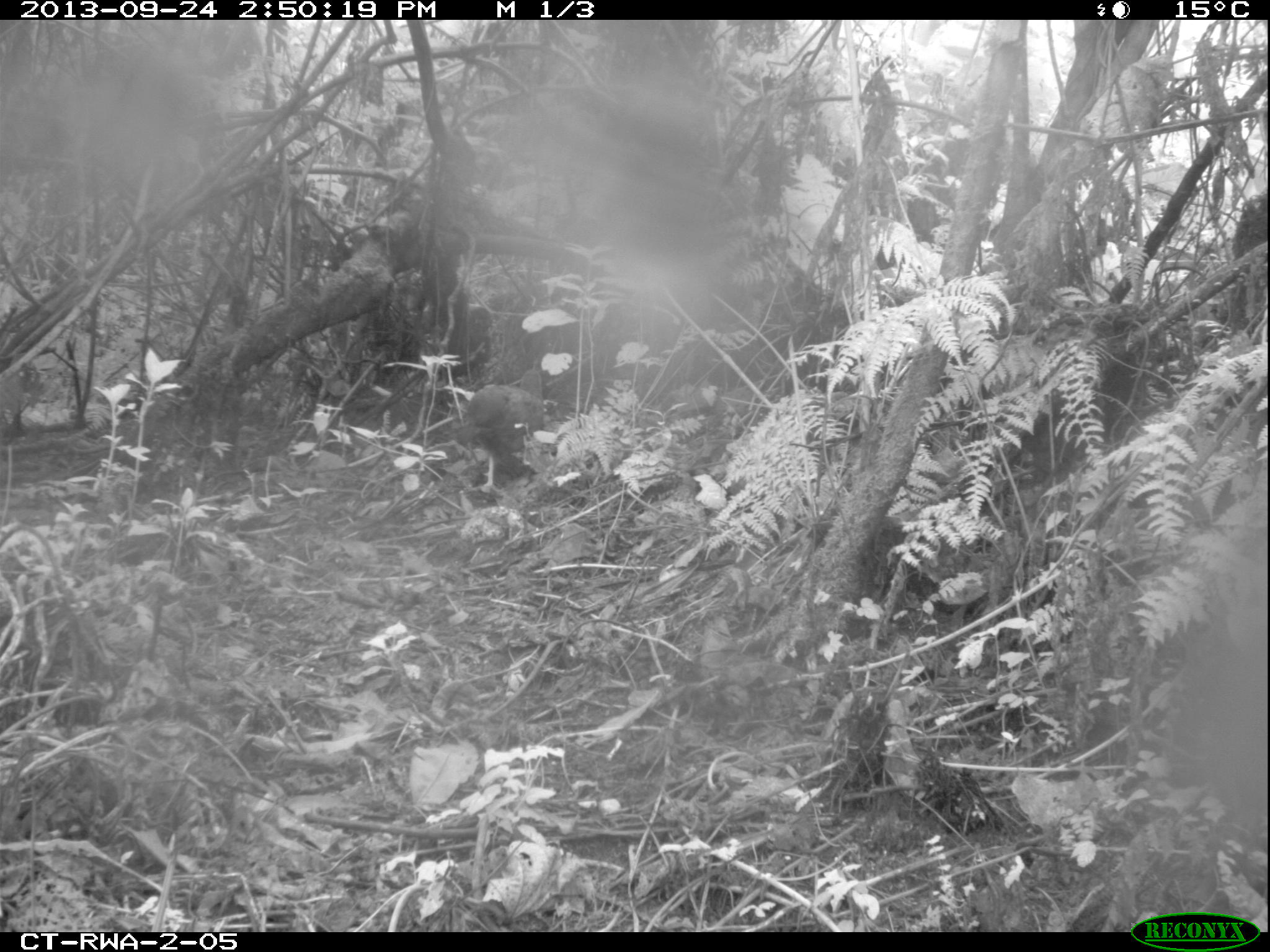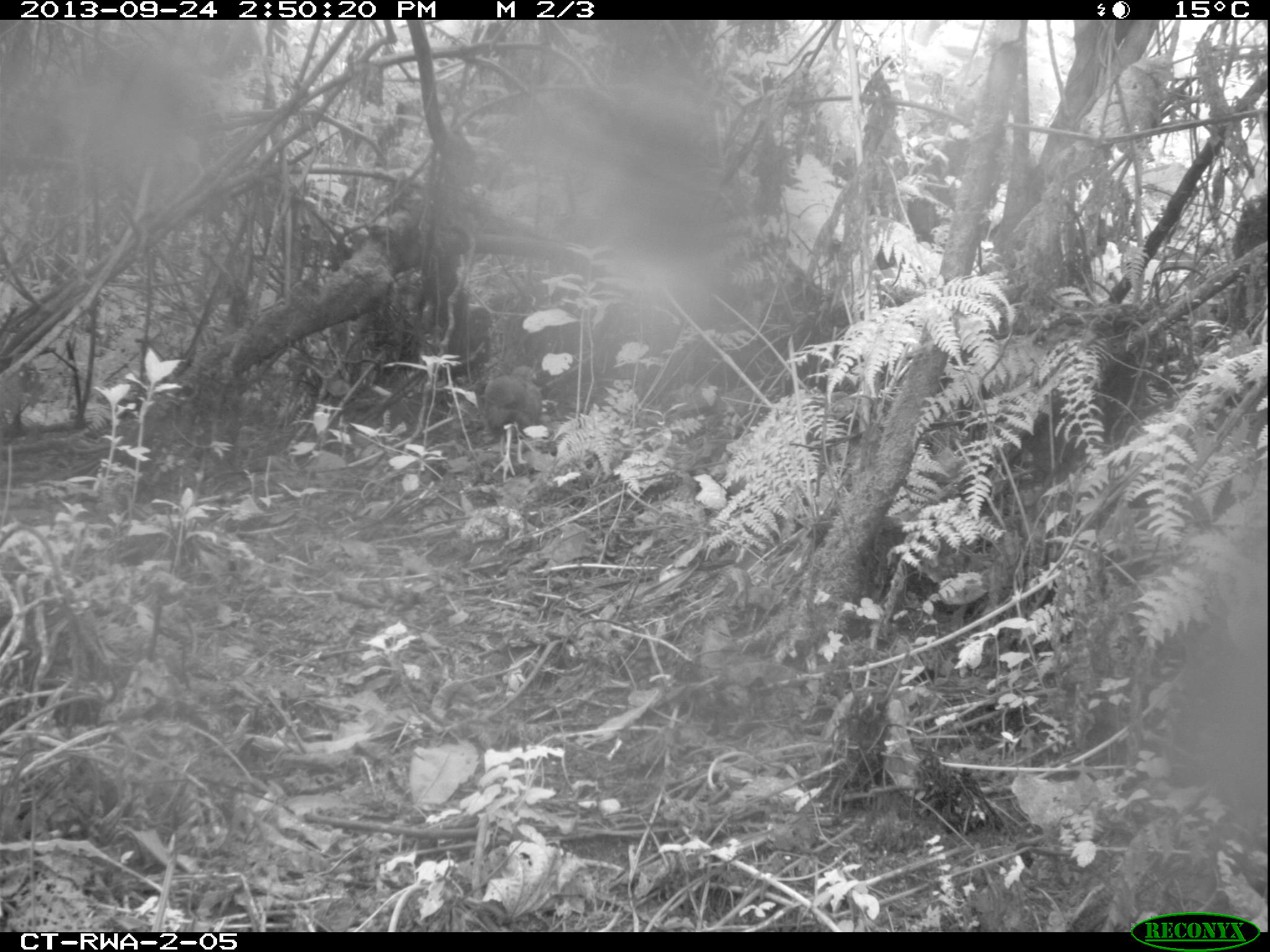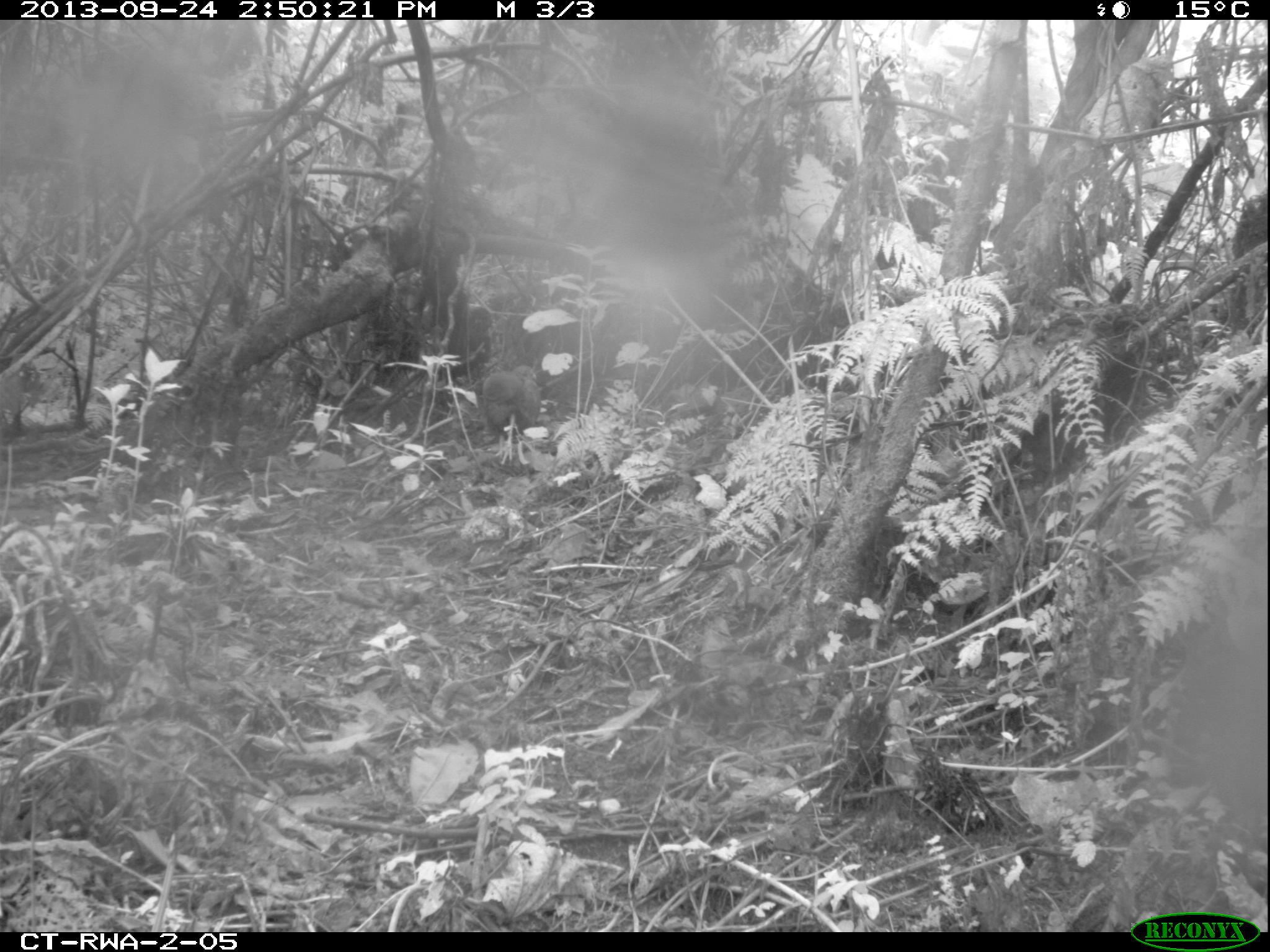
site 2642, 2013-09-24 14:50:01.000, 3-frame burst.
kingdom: Animalia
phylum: Chordata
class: Aves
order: Galliformes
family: Phasianidae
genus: Pternistis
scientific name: Pternistis nobilis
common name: handsome francolin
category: francolinus nobilis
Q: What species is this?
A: Francolinus nobilis (handsome francolin) (Pternistis nobilis).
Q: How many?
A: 1.